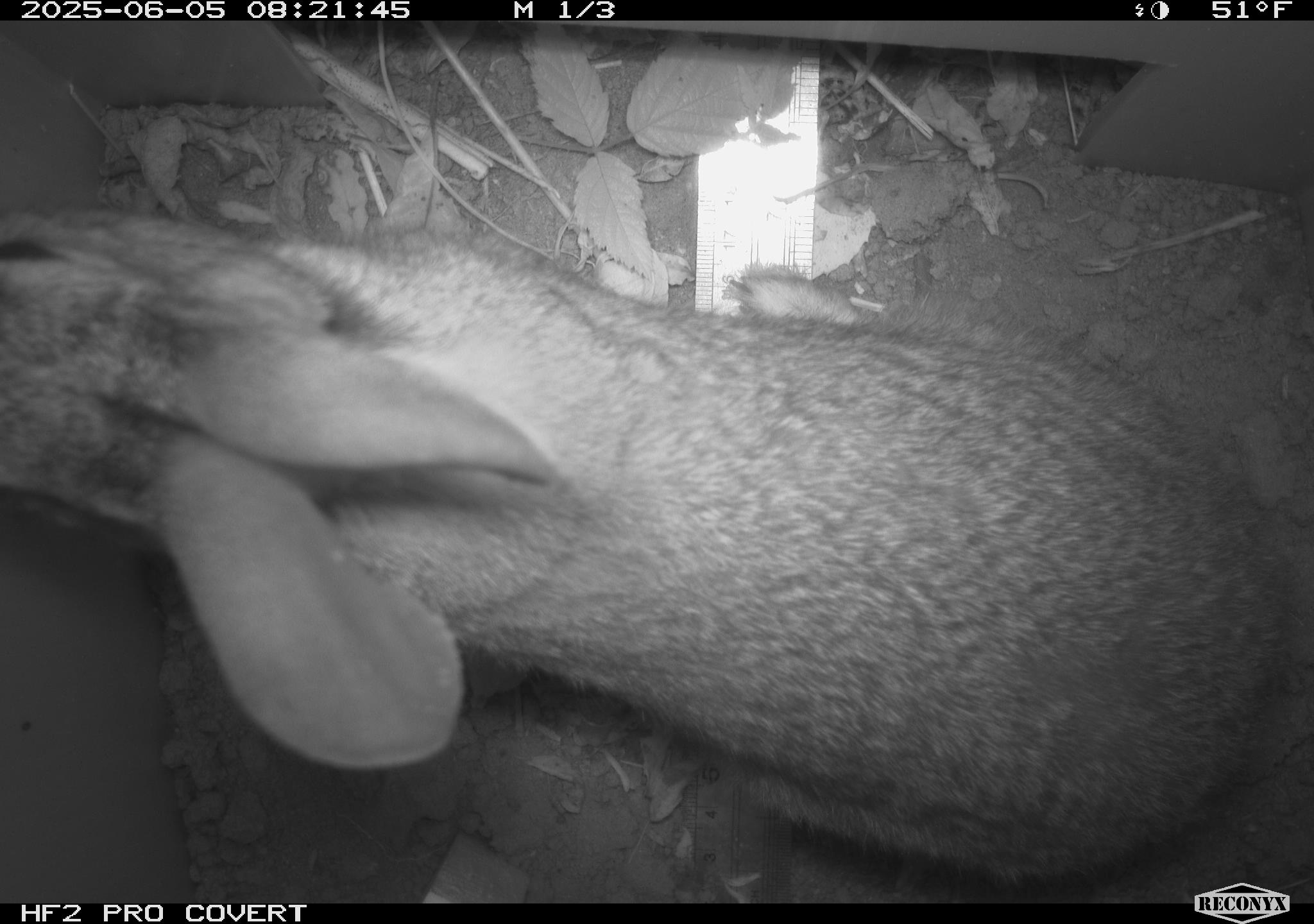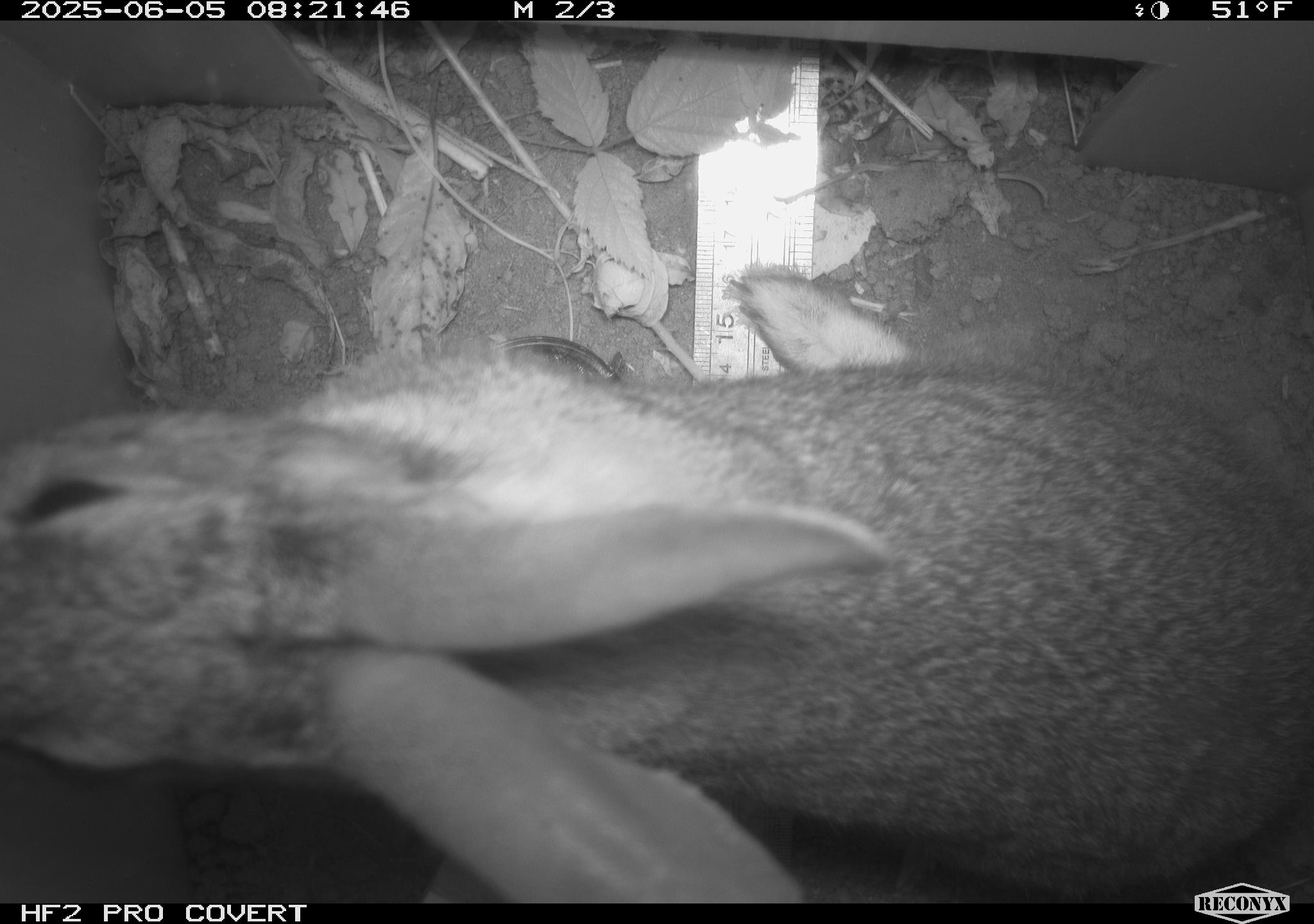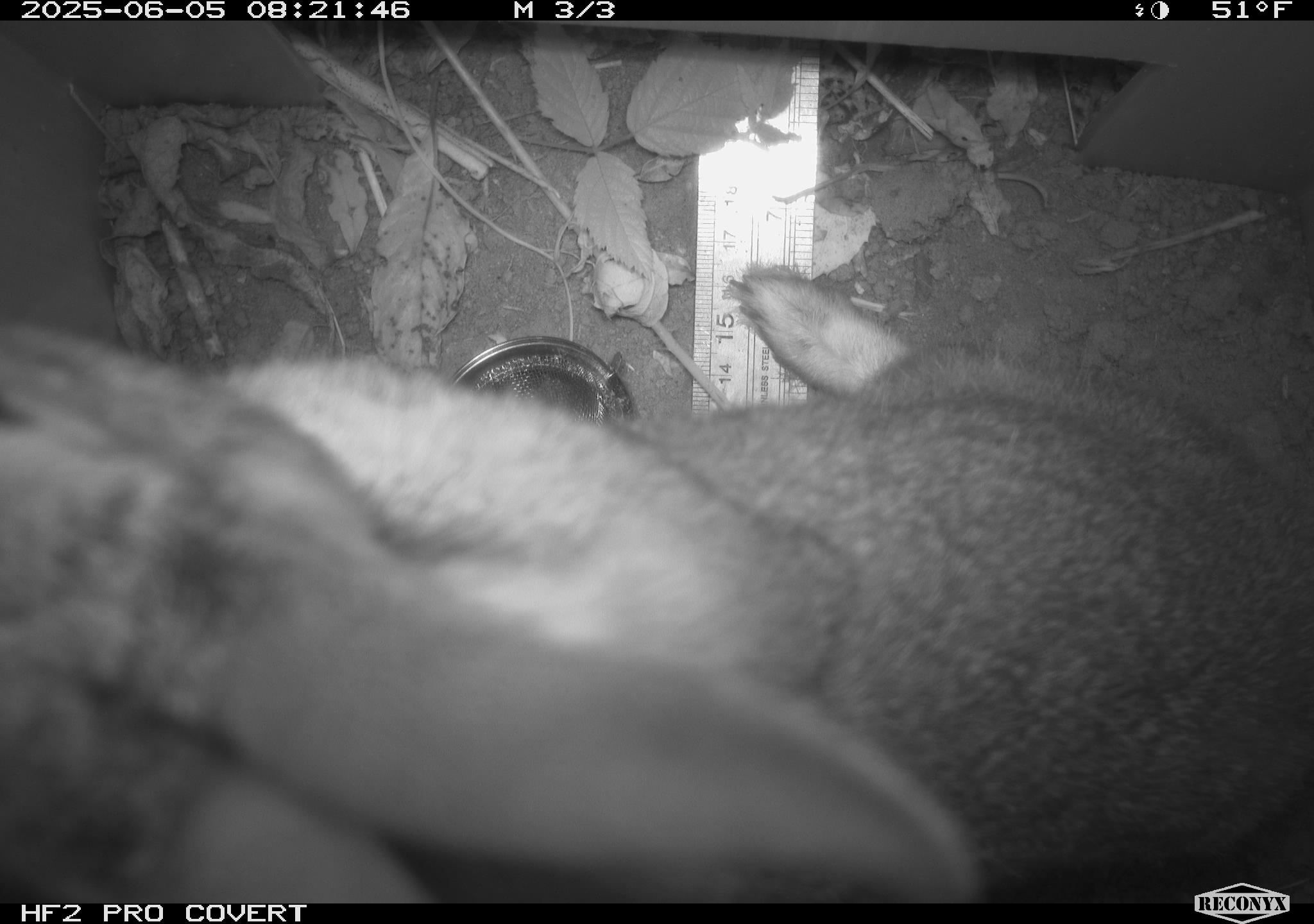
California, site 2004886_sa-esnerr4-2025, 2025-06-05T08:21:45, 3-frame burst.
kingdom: Animalia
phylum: Chordata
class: Mammalia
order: Lagomorpha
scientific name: Lagomorpha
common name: hares, rabbits, and pikas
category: lagomorpha order